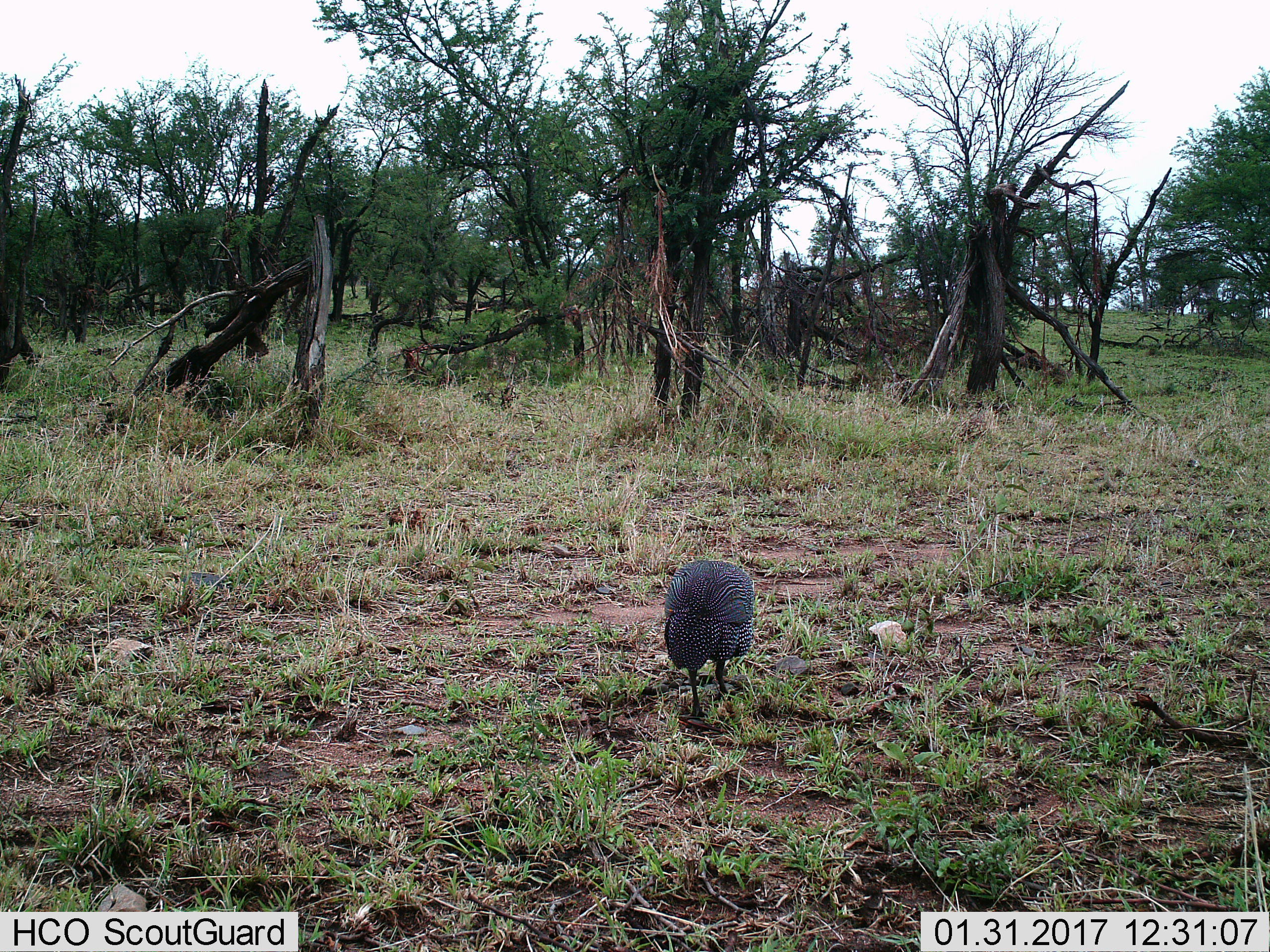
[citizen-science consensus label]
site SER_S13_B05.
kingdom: Animalia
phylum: Chordata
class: Aves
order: Galliformes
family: Numididae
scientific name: Numididae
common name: guineafowl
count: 1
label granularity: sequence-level